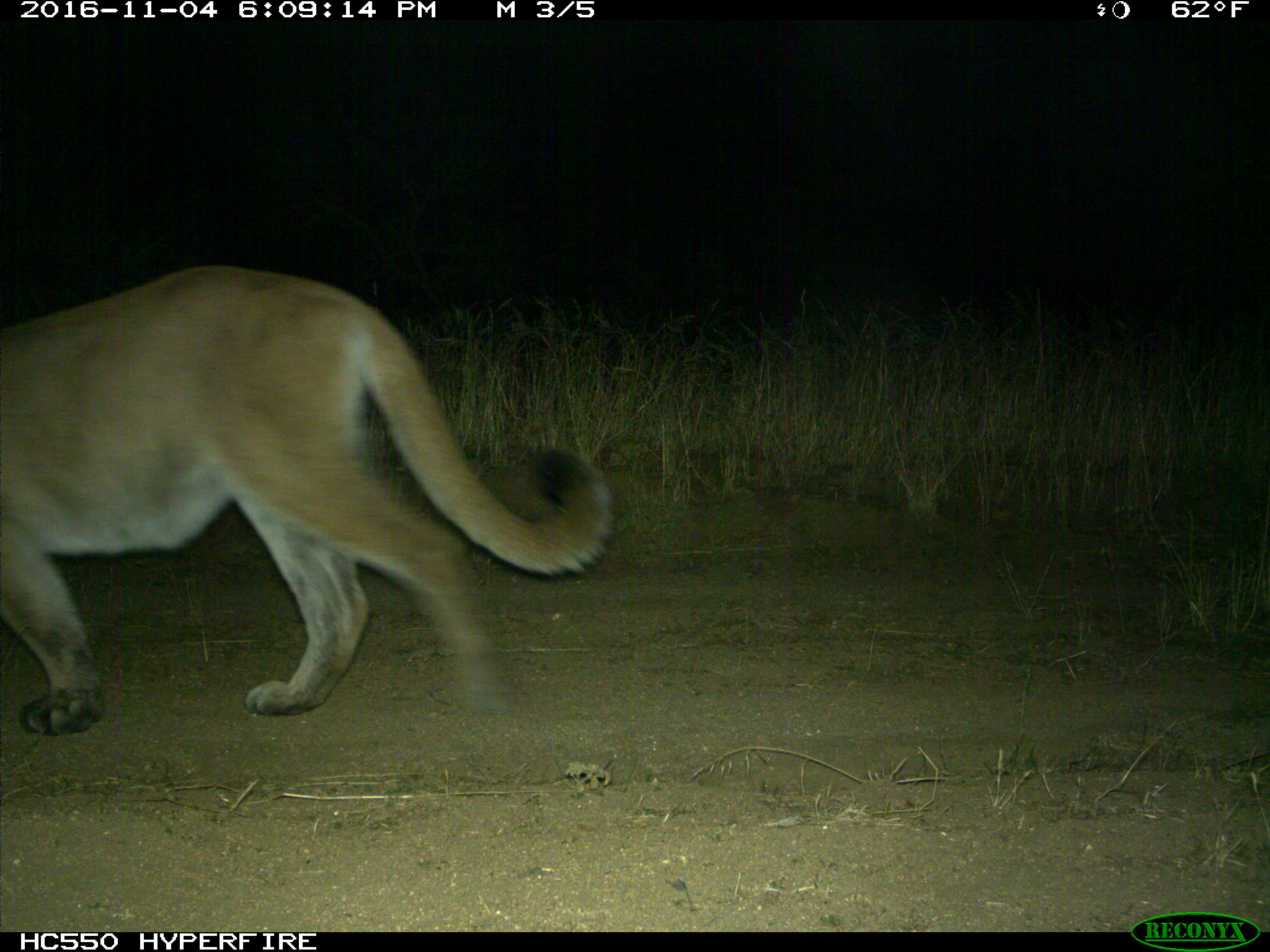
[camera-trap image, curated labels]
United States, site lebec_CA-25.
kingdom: Animalia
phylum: Chordata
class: Mammalia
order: Carnivora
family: Felidae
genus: Puma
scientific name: Puma concolor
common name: mountain lion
Puma concolor (mountain lion).